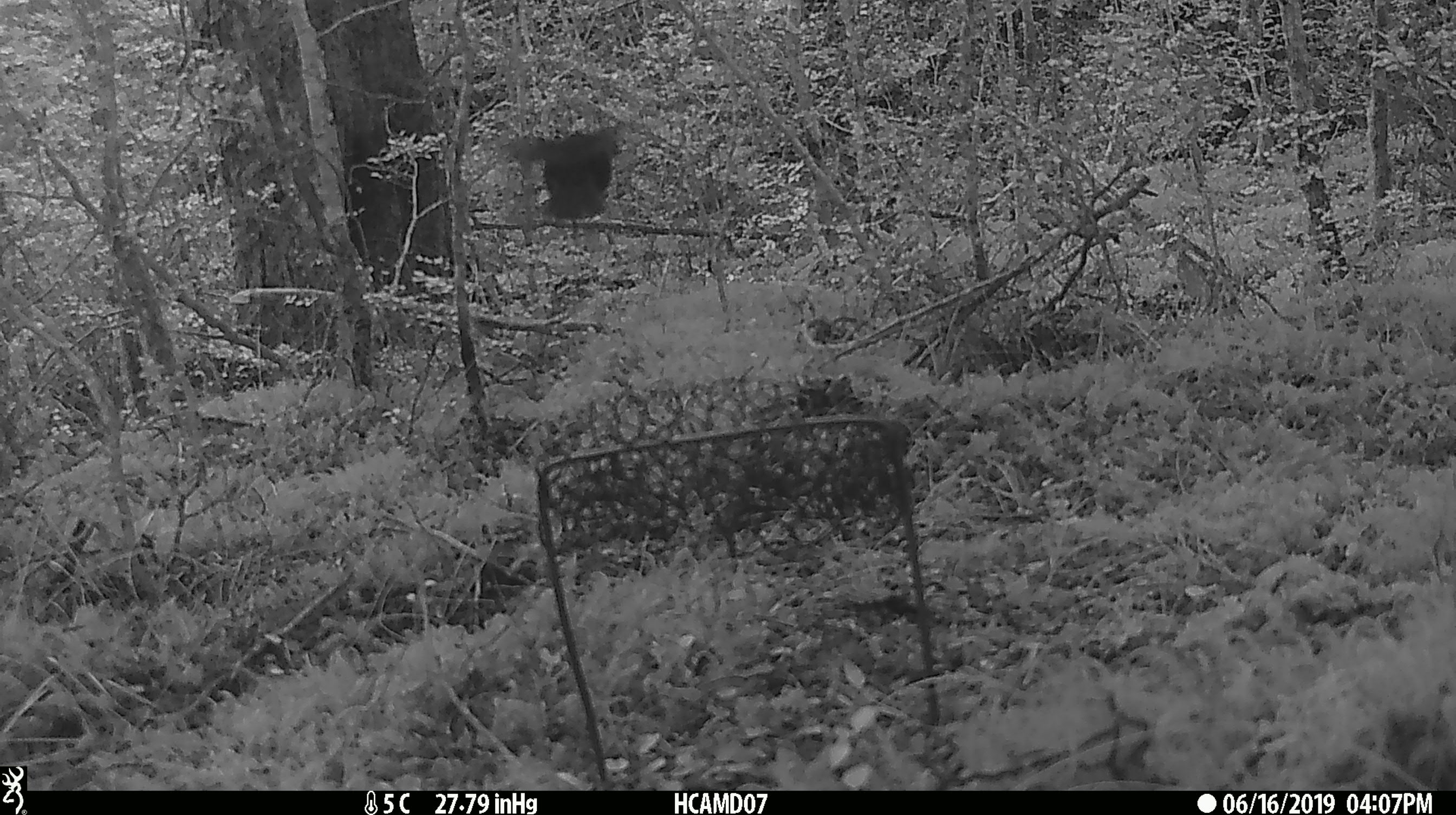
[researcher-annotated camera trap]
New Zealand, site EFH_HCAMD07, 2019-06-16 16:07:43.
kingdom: Animalia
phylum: Chordata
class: Aves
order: Passeriformes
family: Turdidae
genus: Turdus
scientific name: Turdus merula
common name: eurasian blackbird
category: blackbird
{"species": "blackbird (eurasian blackbird) (Turdus merula)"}